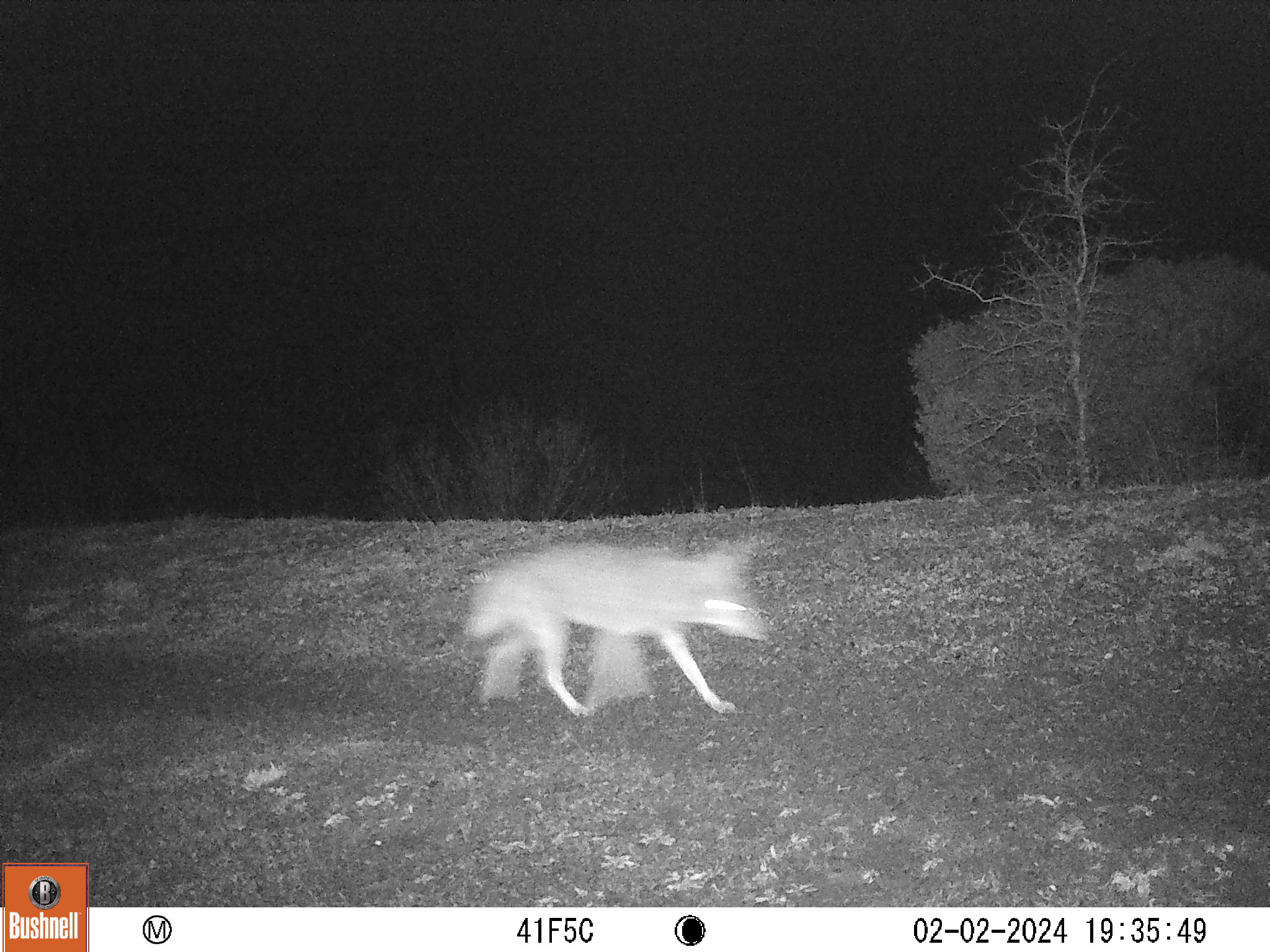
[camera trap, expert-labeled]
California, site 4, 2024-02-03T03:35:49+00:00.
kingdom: Animalia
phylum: Chordata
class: Mammalia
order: Carnivora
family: Canidae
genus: Canis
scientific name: Canis latrans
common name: coyote